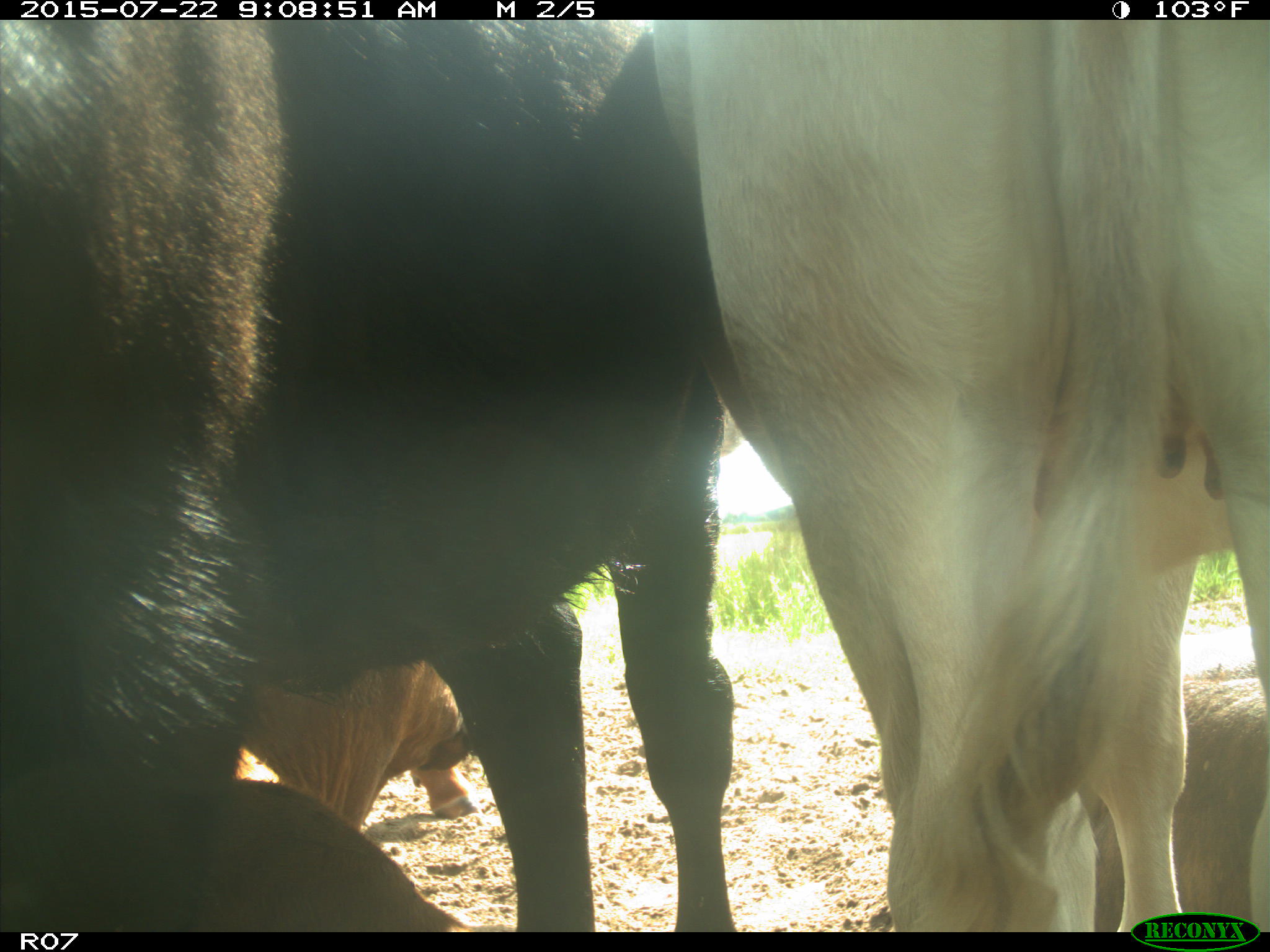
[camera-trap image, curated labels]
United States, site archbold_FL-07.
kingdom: Animalia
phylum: Chordata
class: Mammalia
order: Artiodactyla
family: Suidae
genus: Sus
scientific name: Sus scrofa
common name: wild boar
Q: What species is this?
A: Sus scrofa (wild boar).